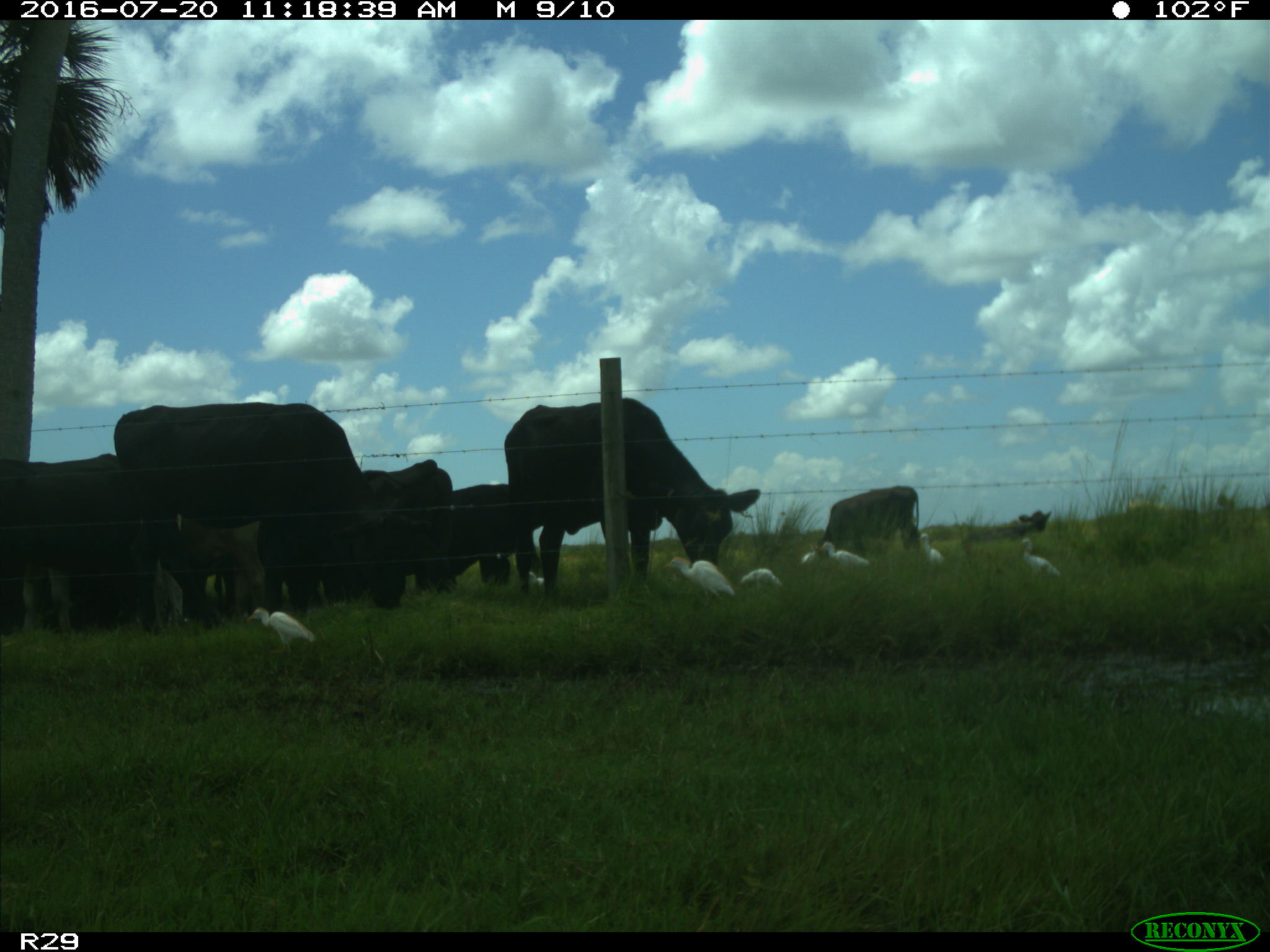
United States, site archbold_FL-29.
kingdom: Animalia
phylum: Chordata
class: Mammalia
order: Artiodactyla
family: Bovidae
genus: Bos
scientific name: Bos taurus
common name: domestic cow